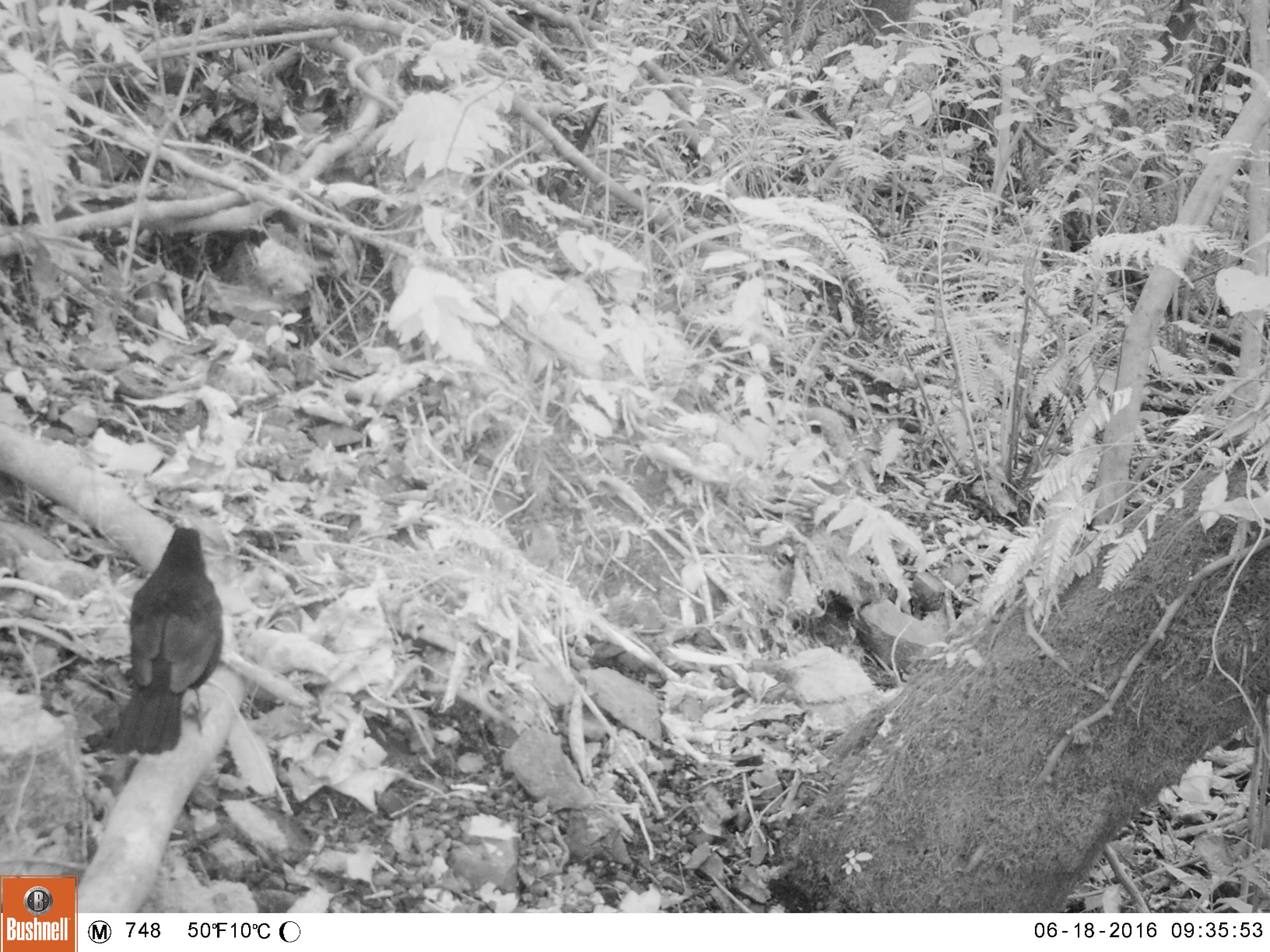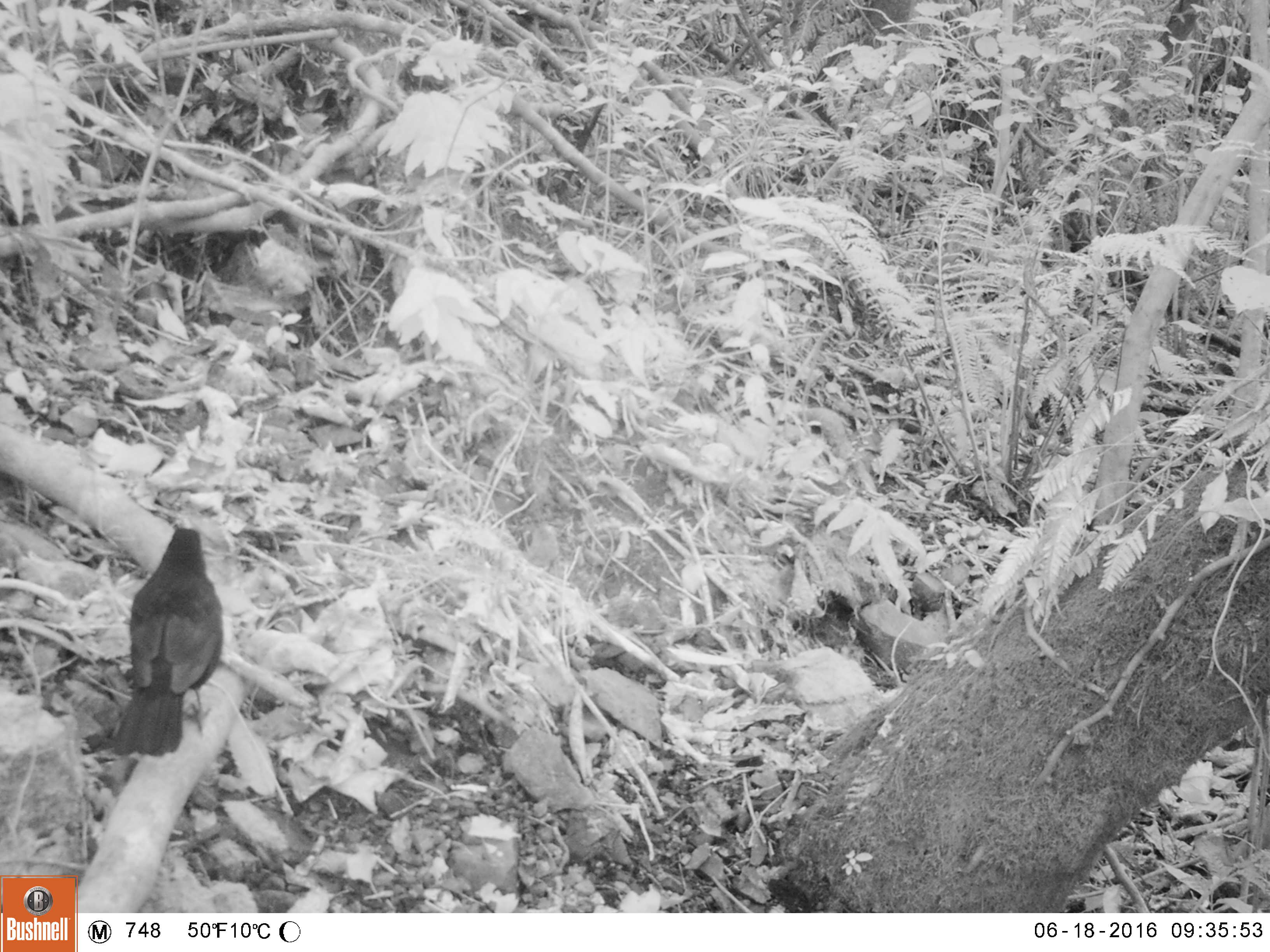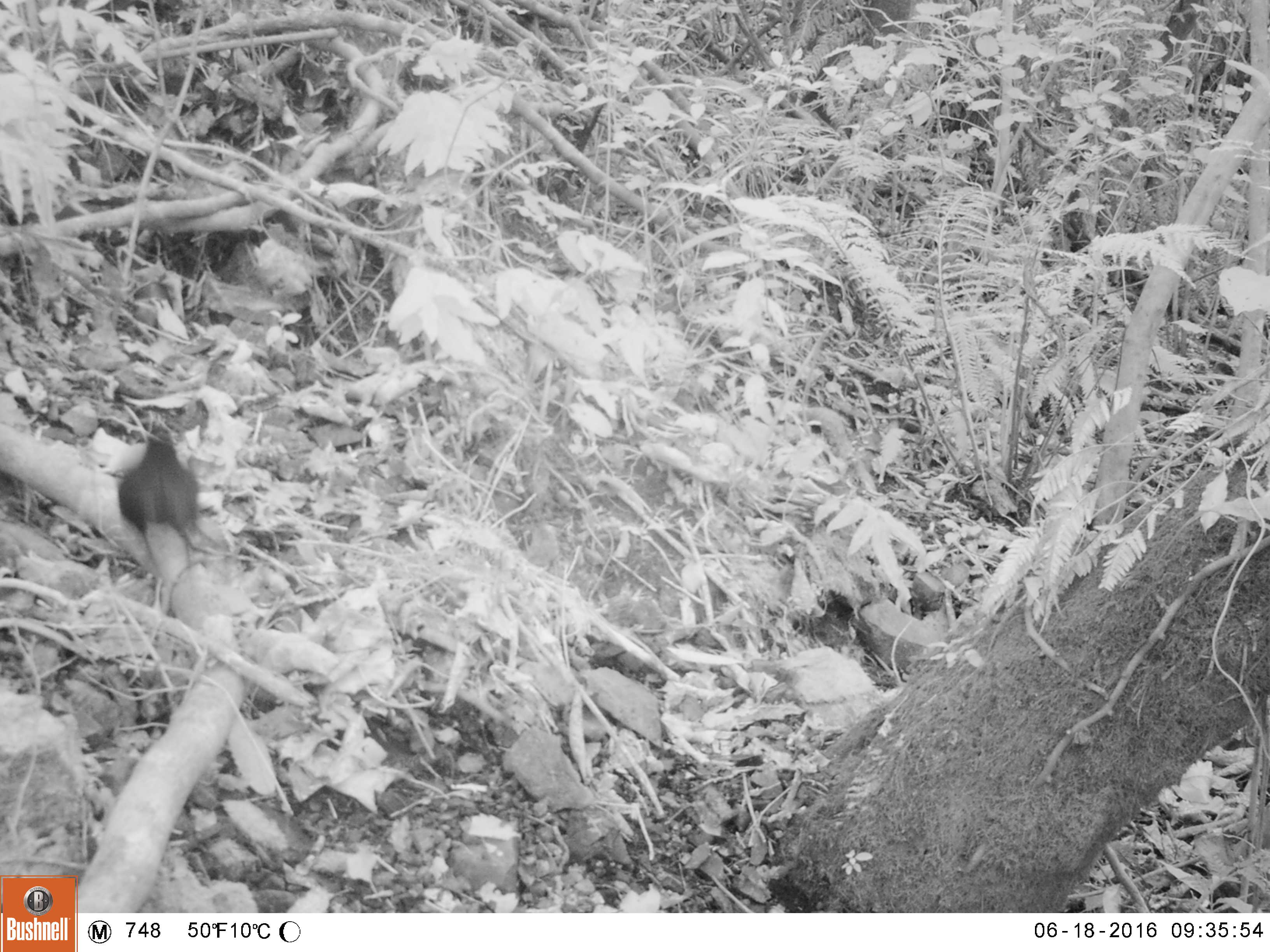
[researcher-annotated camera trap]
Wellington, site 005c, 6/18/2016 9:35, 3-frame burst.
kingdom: Animalia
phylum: Chordata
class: Aves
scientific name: Aves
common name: bird